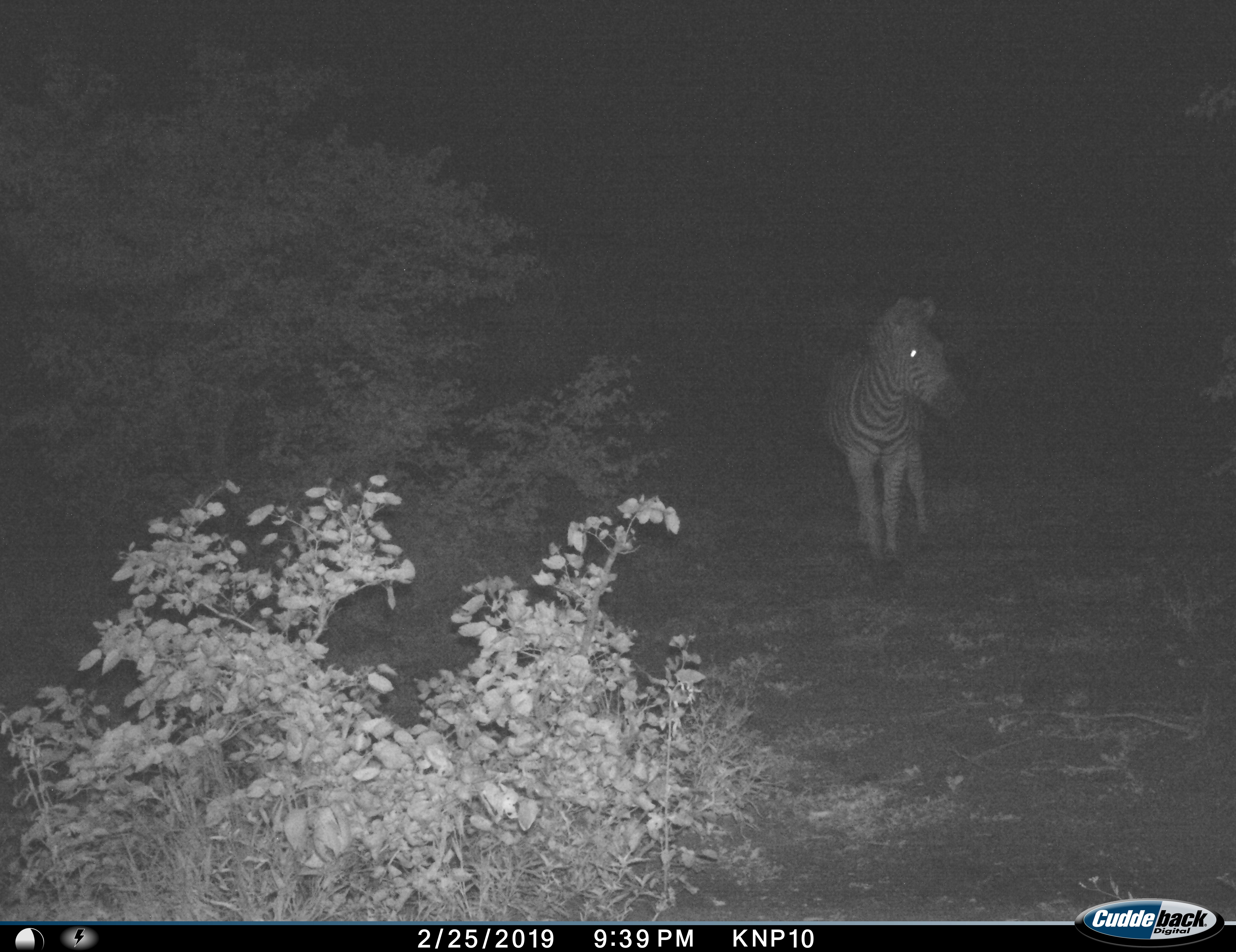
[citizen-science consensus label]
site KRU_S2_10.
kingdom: Animalia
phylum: Chordata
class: Mammalia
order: Perissodactyla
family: Equidae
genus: Equus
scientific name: Equus quagga burchellii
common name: burchell's zebra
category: zebraburchells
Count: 1.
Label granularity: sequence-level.